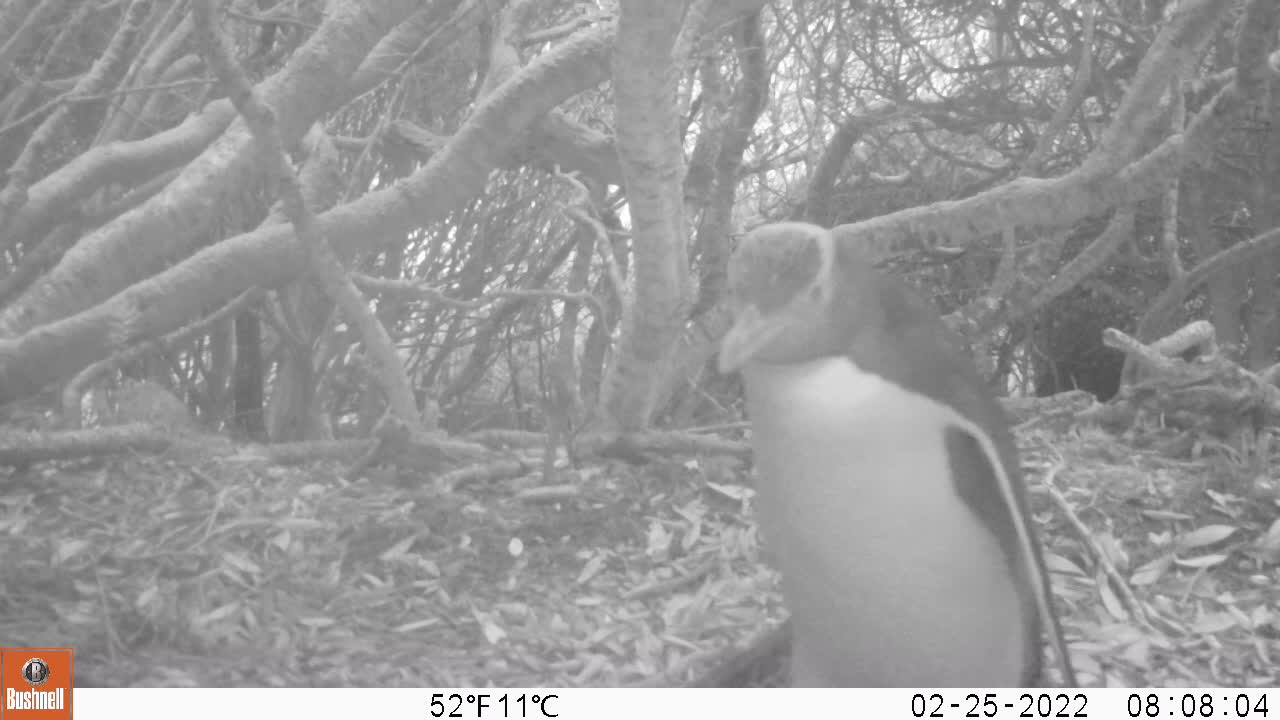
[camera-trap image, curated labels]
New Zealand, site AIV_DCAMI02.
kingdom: Animalia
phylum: Chordata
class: Aves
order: Sphenisciformes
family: Spheniscidae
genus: Megadyptes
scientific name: Megadyptes antipodes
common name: yellow-eyed penguin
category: yellow eyed penguin